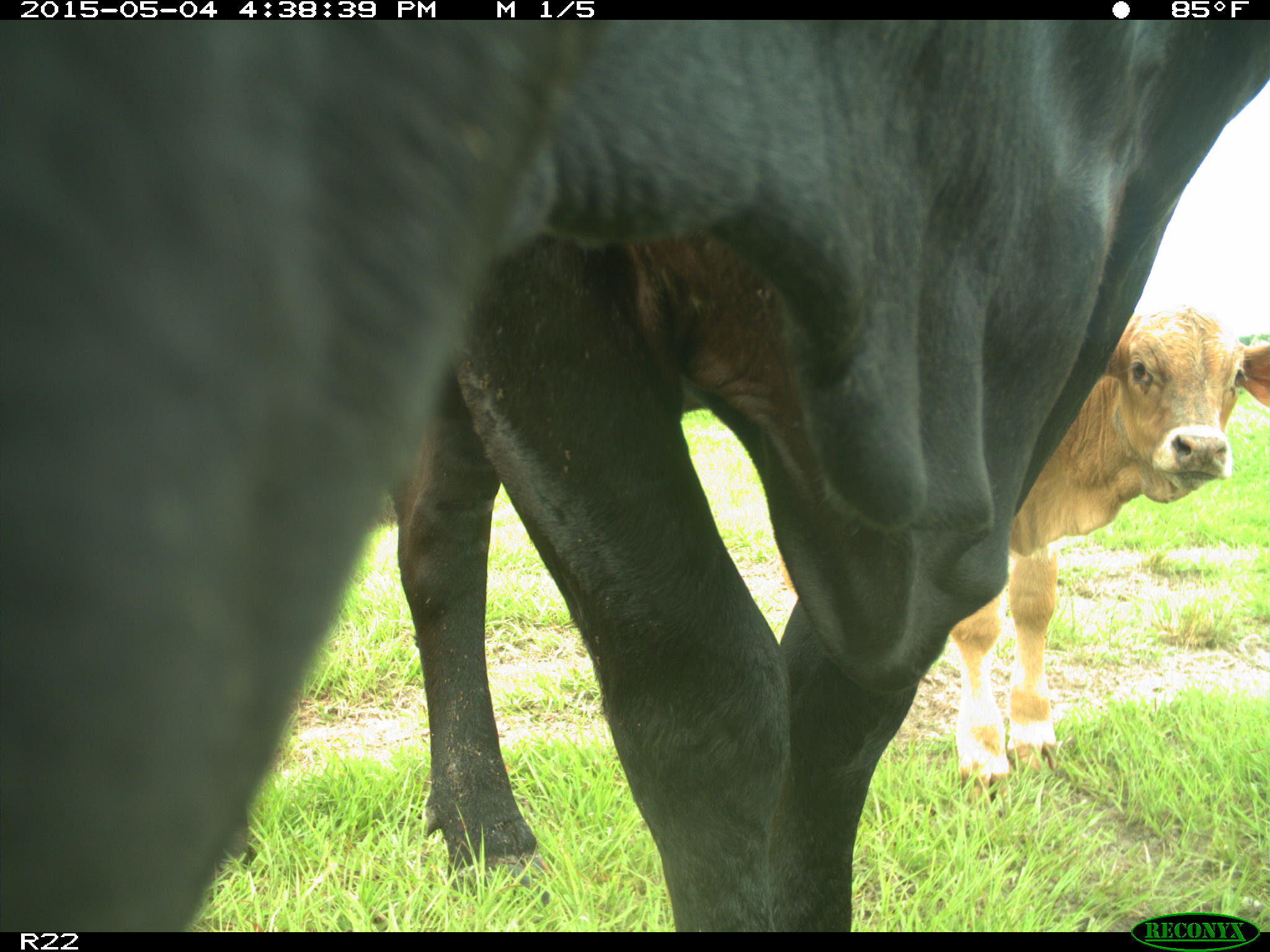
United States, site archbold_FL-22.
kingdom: Animalia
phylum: Chordata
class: Mammalia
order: Artiodactyla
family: Bovidae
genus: Bos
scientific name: Bos taurus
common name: domestic cow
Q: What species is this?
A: Bos taurus (domestic cow).